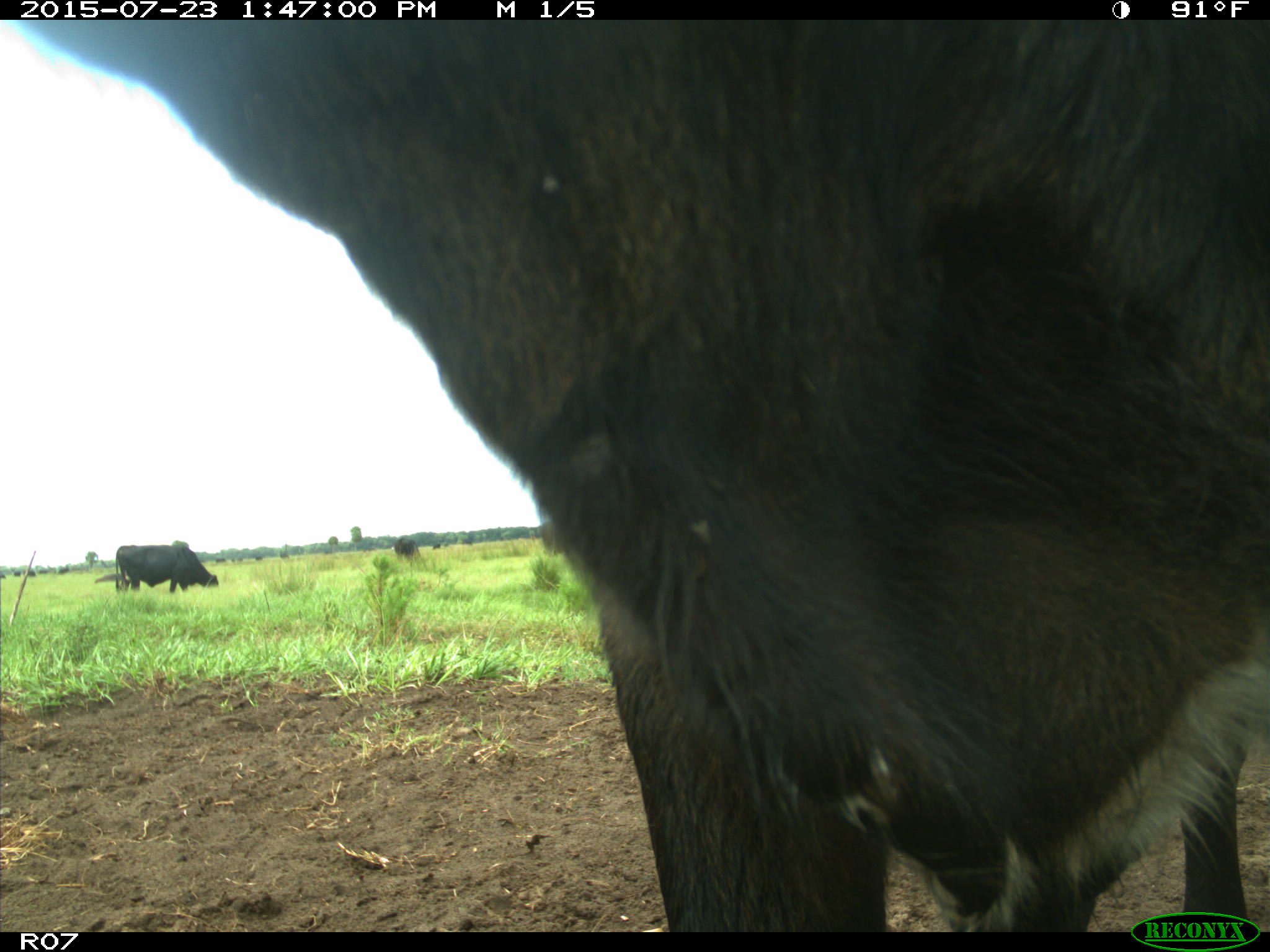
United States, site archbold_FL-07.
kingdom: Animalia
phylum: Chordata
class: Mammalia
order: Artiodactyla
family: Bovidae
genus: Bos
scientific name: Bos taurus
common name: domestic cow